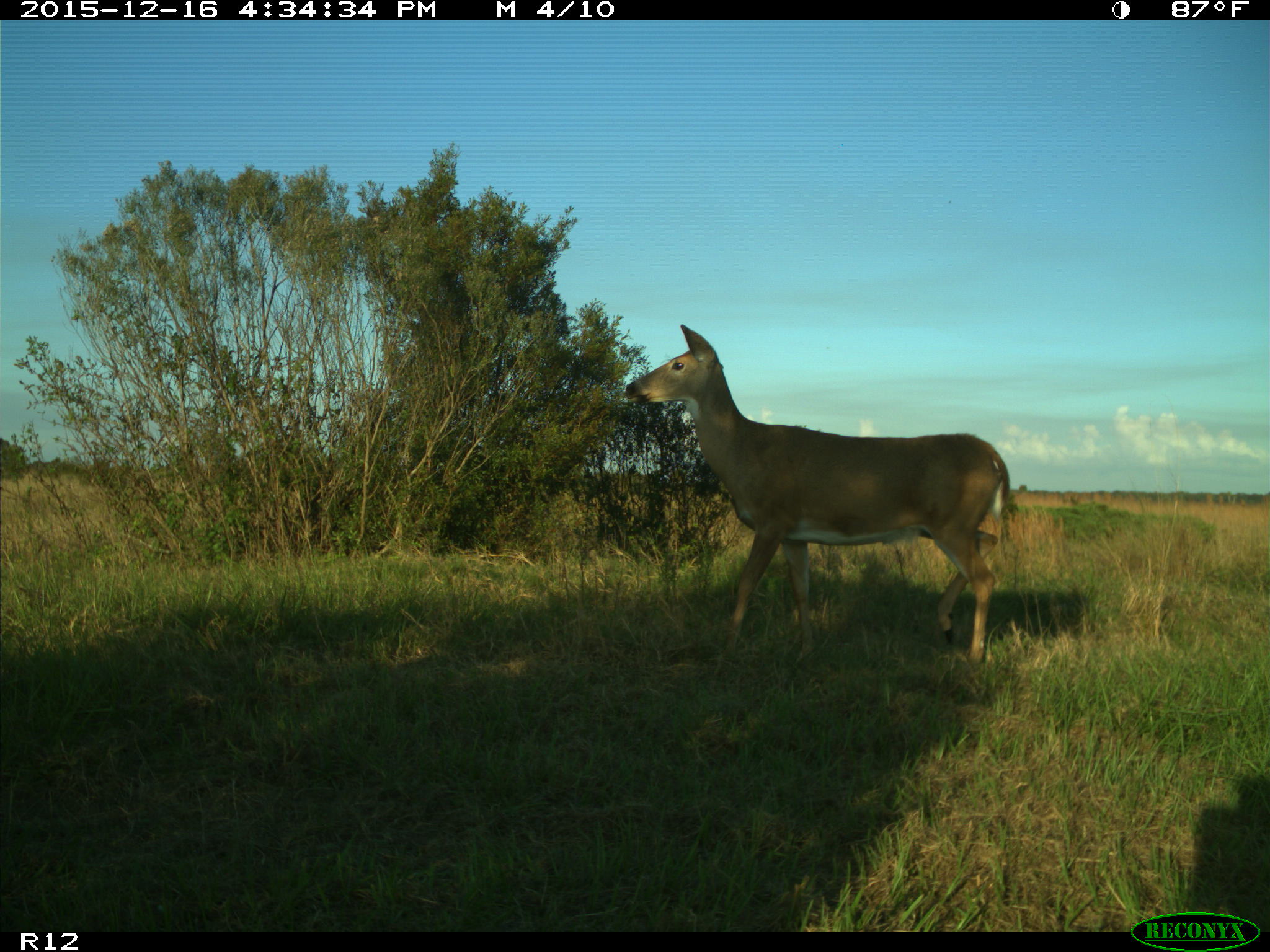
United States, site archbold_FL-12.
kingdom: Animalia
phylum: Chordata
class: Mammalia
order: Artiodactyla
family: Cervidae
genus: Odocoileus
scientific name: Odocoileus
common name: deer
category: unidentified deer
Unidentified deer (deer) (Odocoileus).